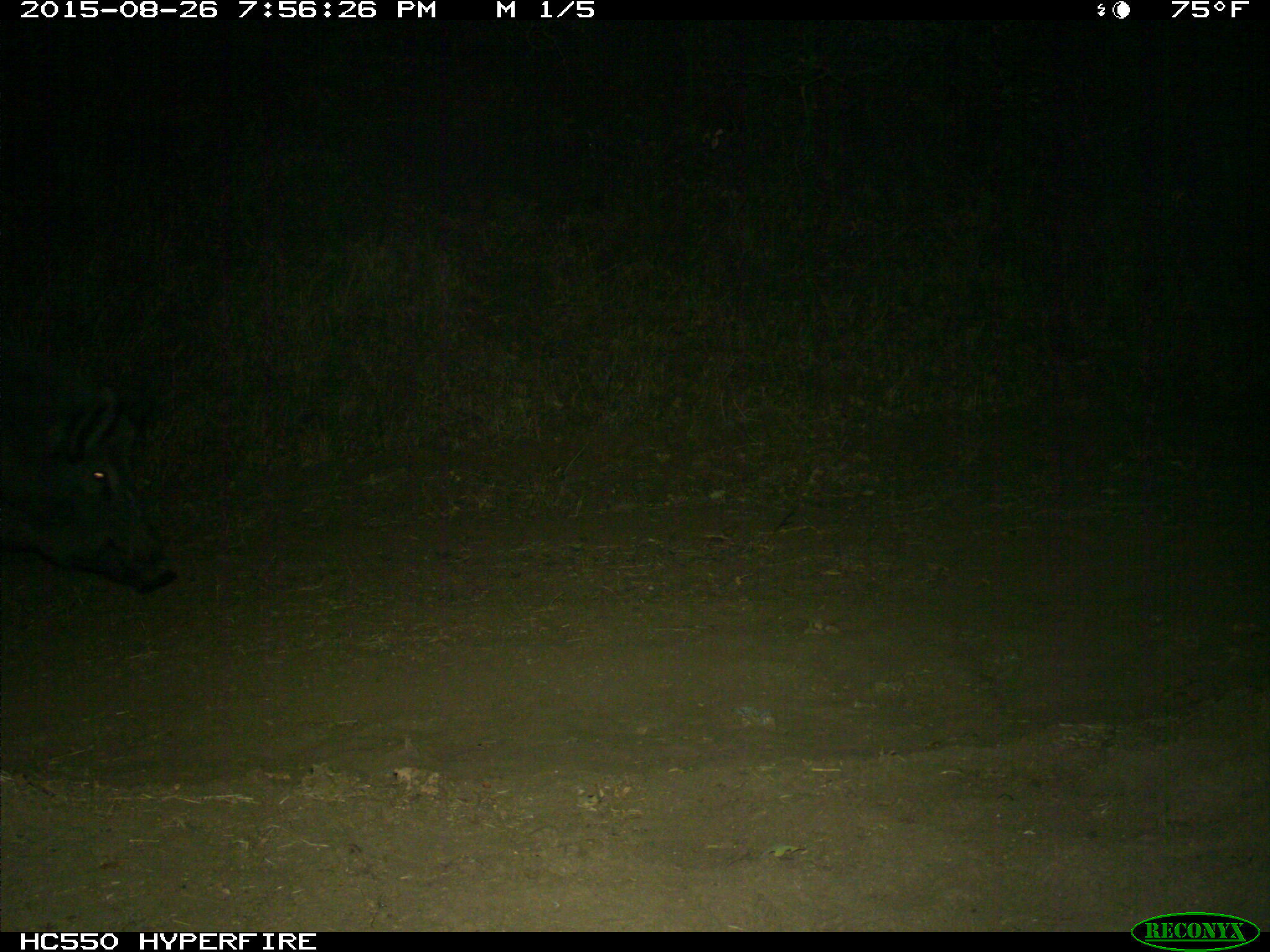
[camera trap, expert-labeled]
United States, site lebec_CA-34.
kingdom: Animalia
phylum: Chordata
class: Mammalia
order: Artiodactyla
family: Suidae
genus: Sus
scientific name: Sus scrofa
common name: wild boar